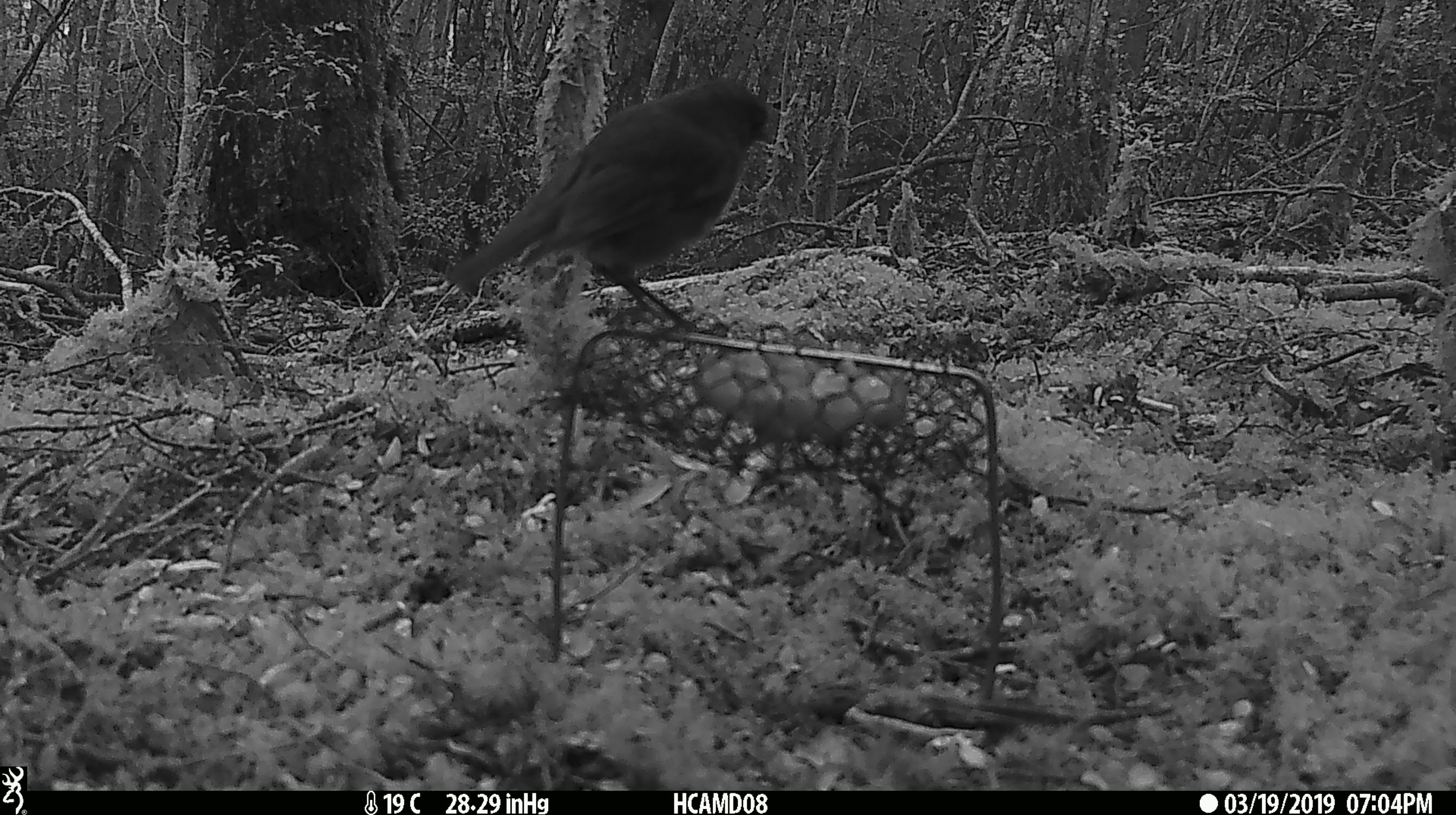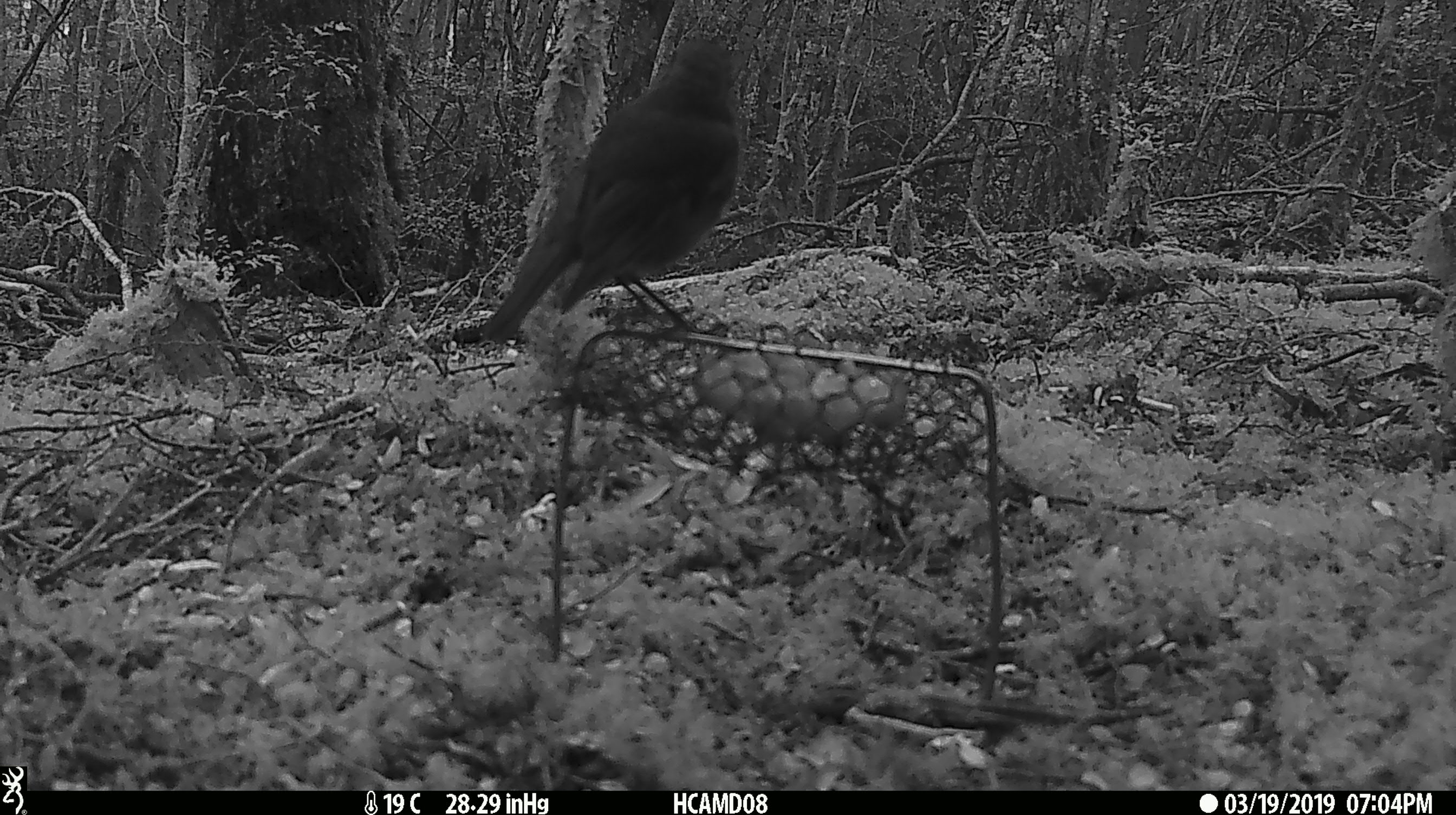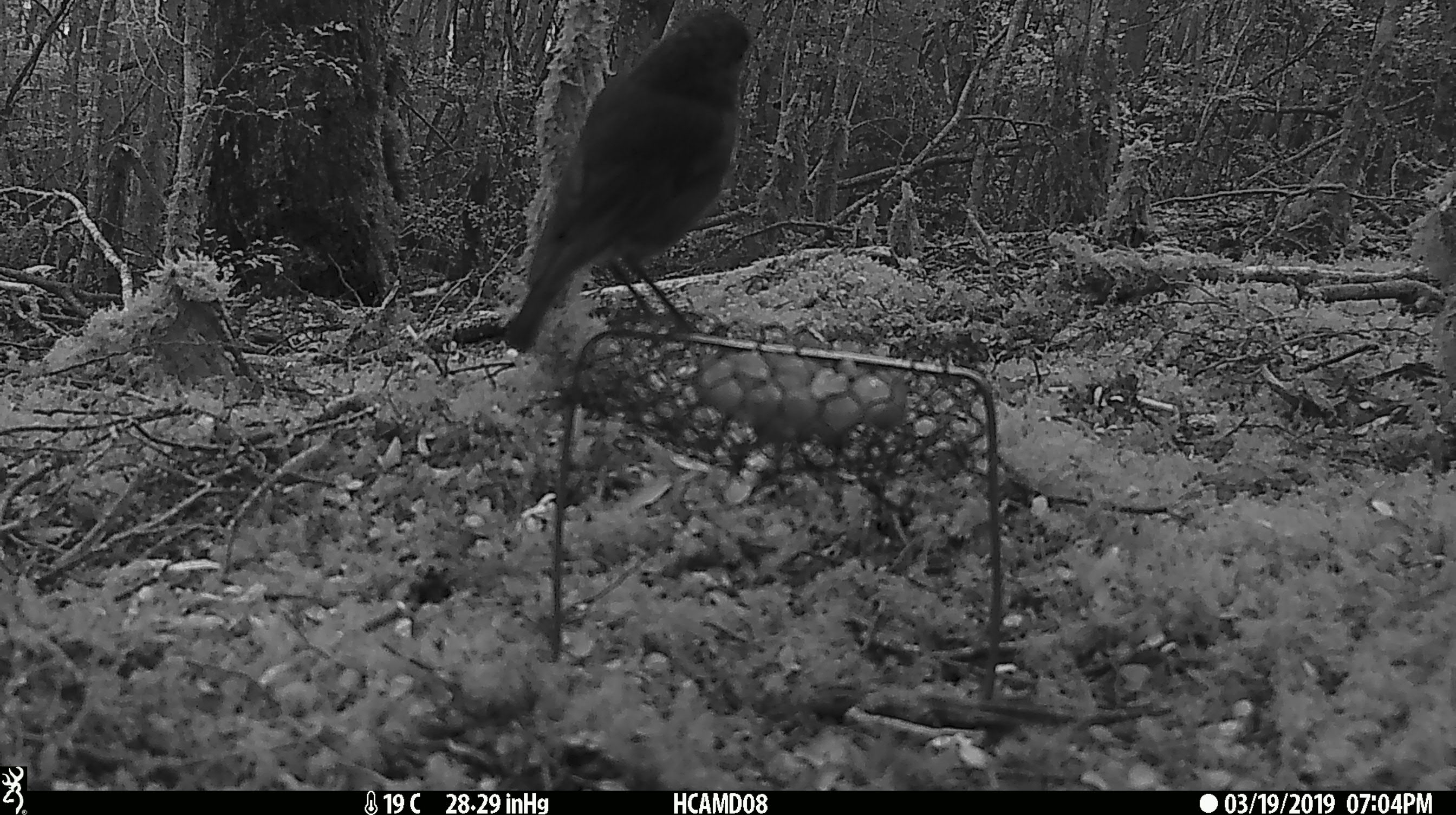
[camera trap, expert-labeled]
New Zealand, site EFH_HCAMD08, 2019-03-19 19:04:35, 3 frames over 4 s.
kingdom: Animalia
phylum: Chordata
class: Aves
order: Passeriformes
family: Petroicidae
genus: Petroica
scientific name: Petroica australis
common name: new zealand robin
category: robin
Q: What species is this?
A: Robin (new zealand robin) (Petroica australis).